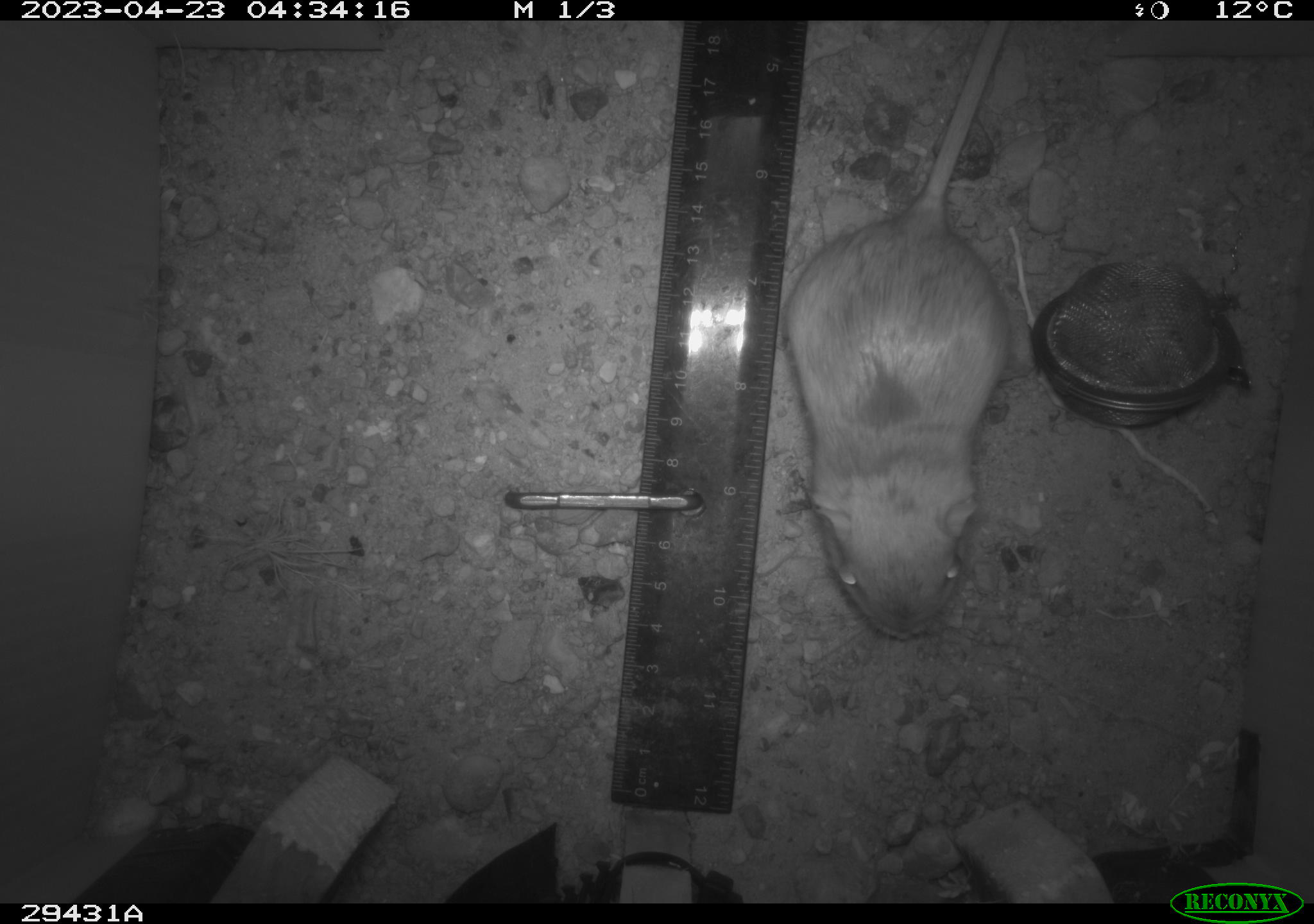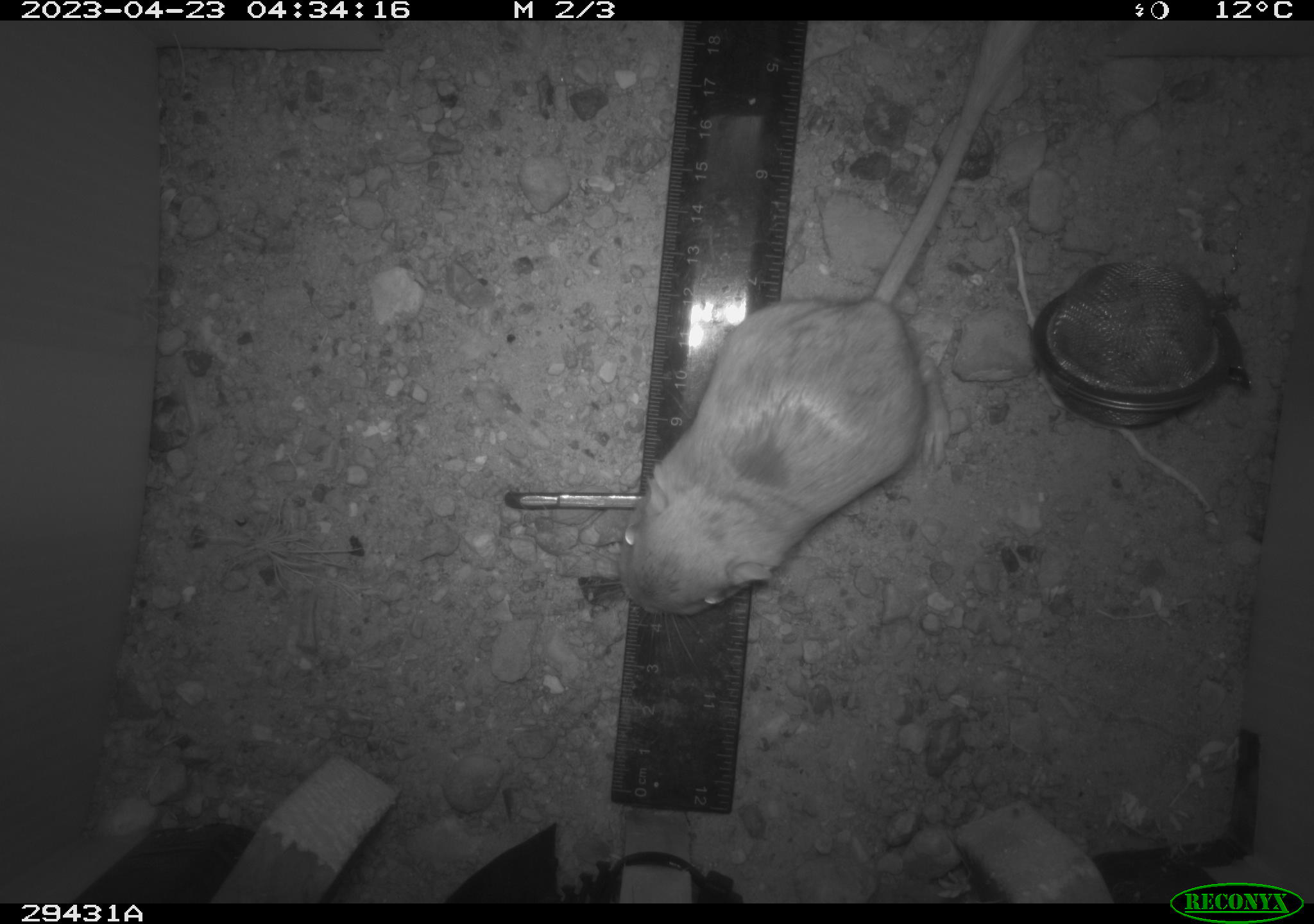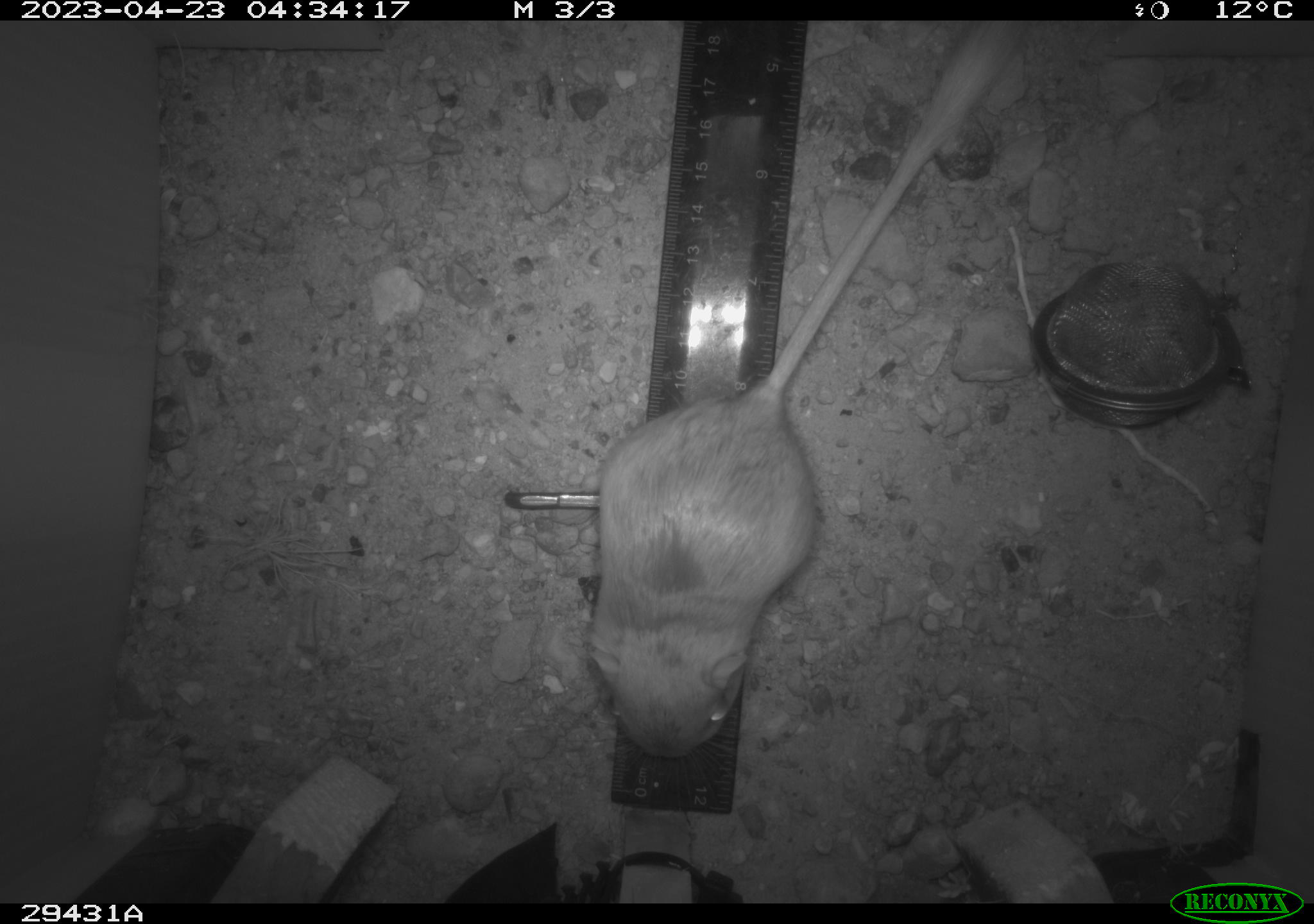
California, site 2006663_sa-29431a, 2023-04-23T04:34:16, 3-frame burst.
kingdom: Animalia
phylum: Chordata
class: Mammalia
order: Rodentia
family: Heteromyidae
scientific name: Heteromyidae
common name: kangaroo rats and pocket mice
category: heteromyidae family